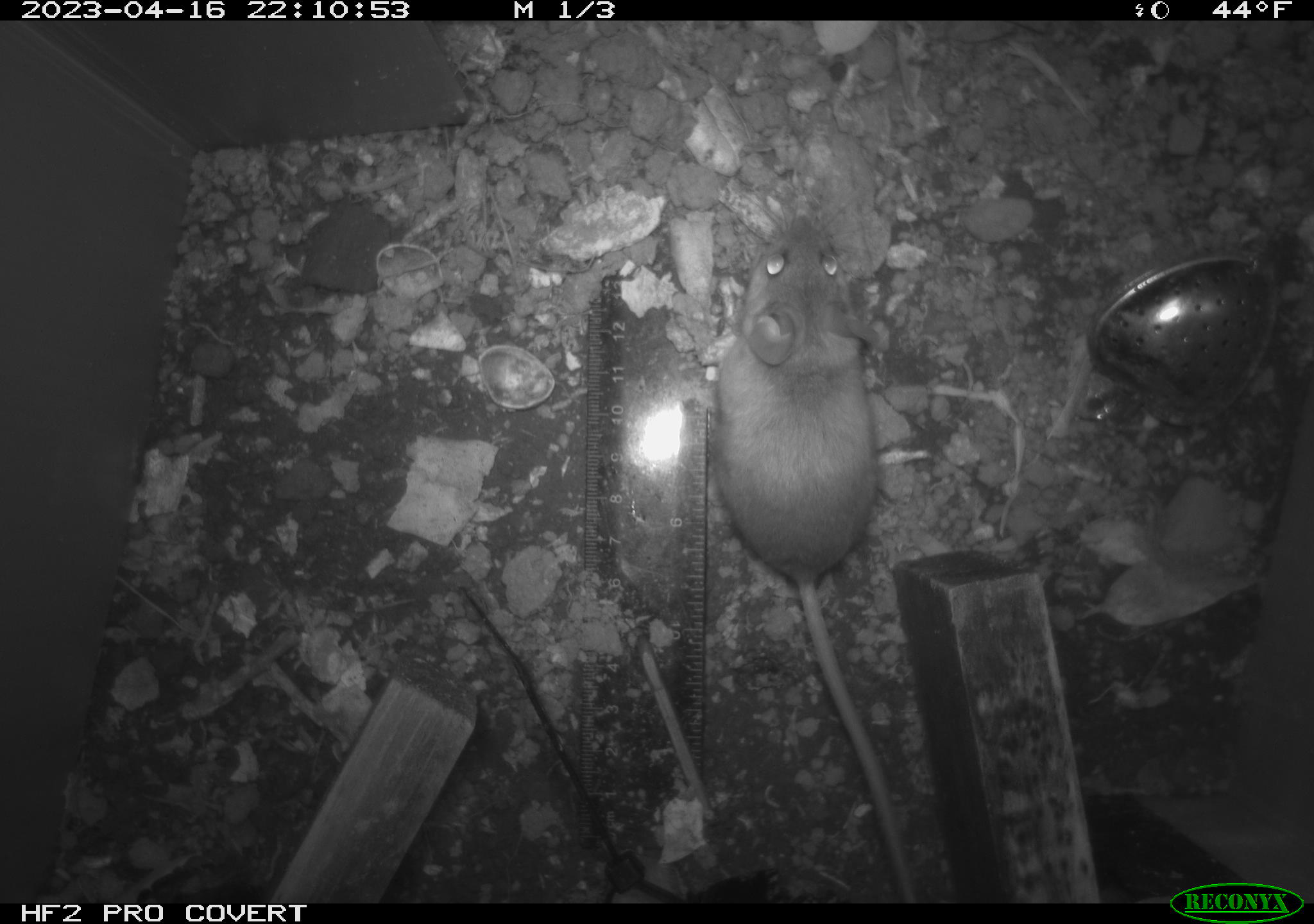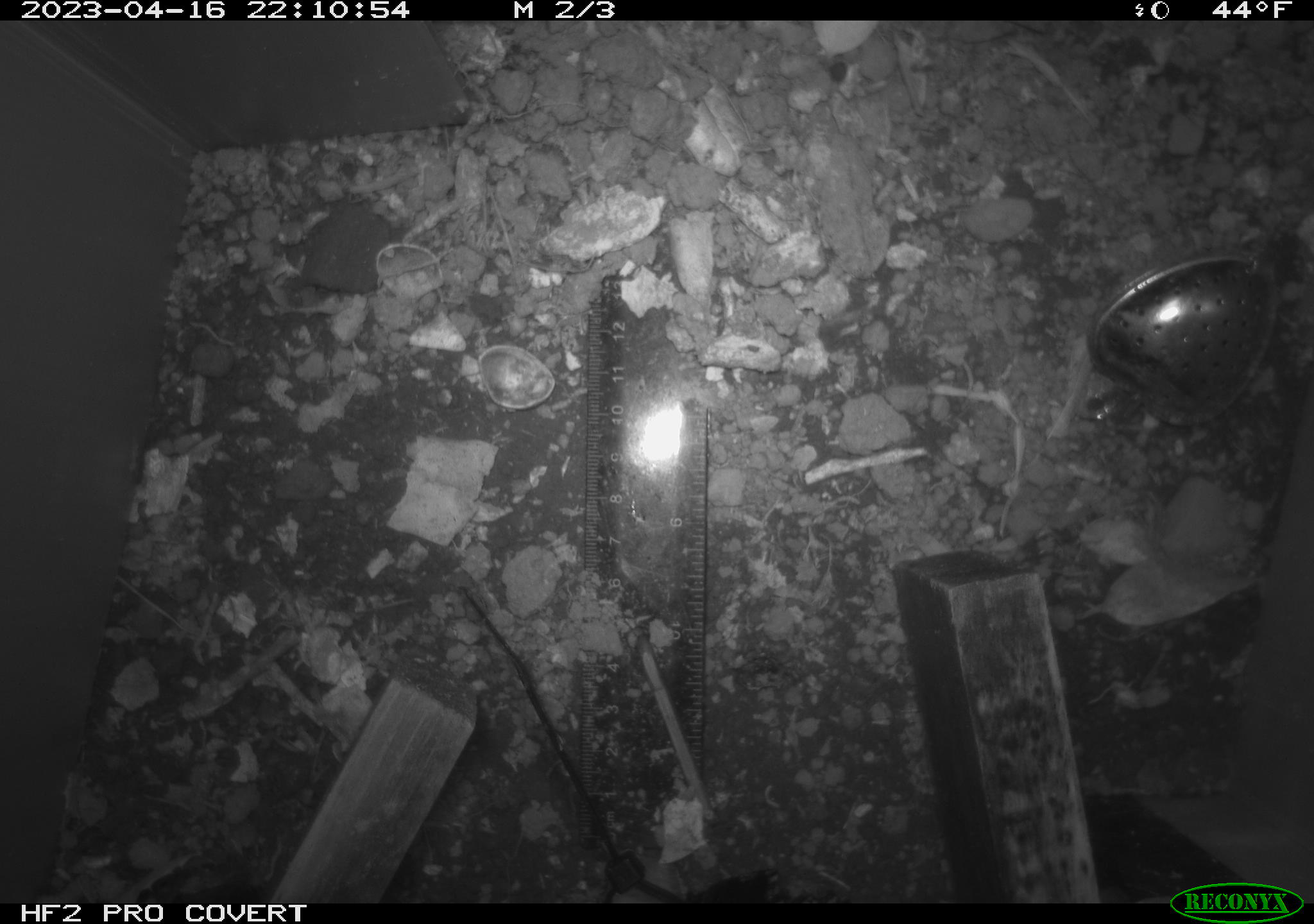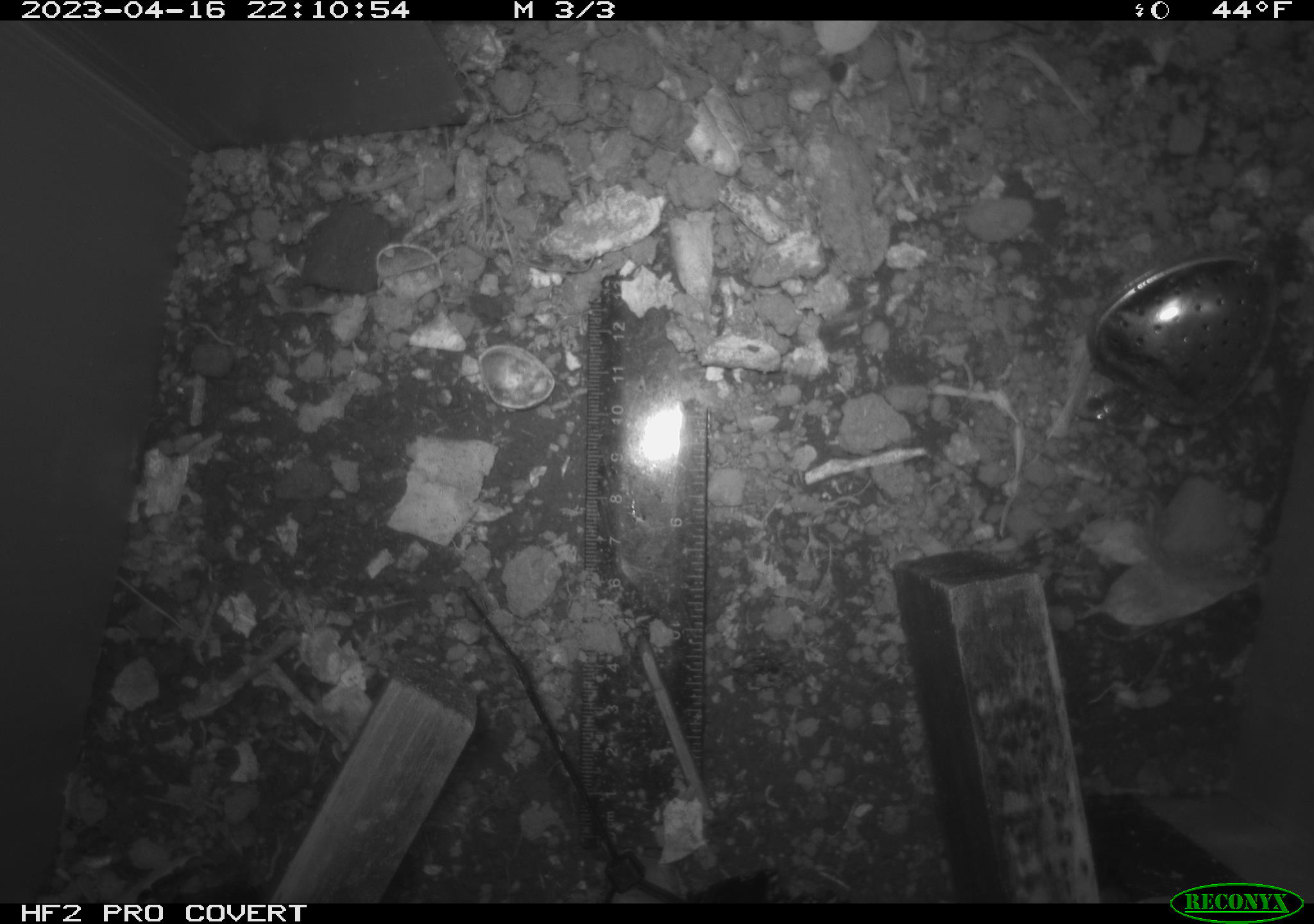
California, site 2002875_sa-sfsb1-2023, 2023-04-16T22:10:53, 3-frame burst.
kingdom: Animalia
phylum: Chordata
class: Mammalia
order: Rodentia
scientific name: Rodentia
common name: mouse species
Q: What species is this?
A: Mouse species (Rodentia).